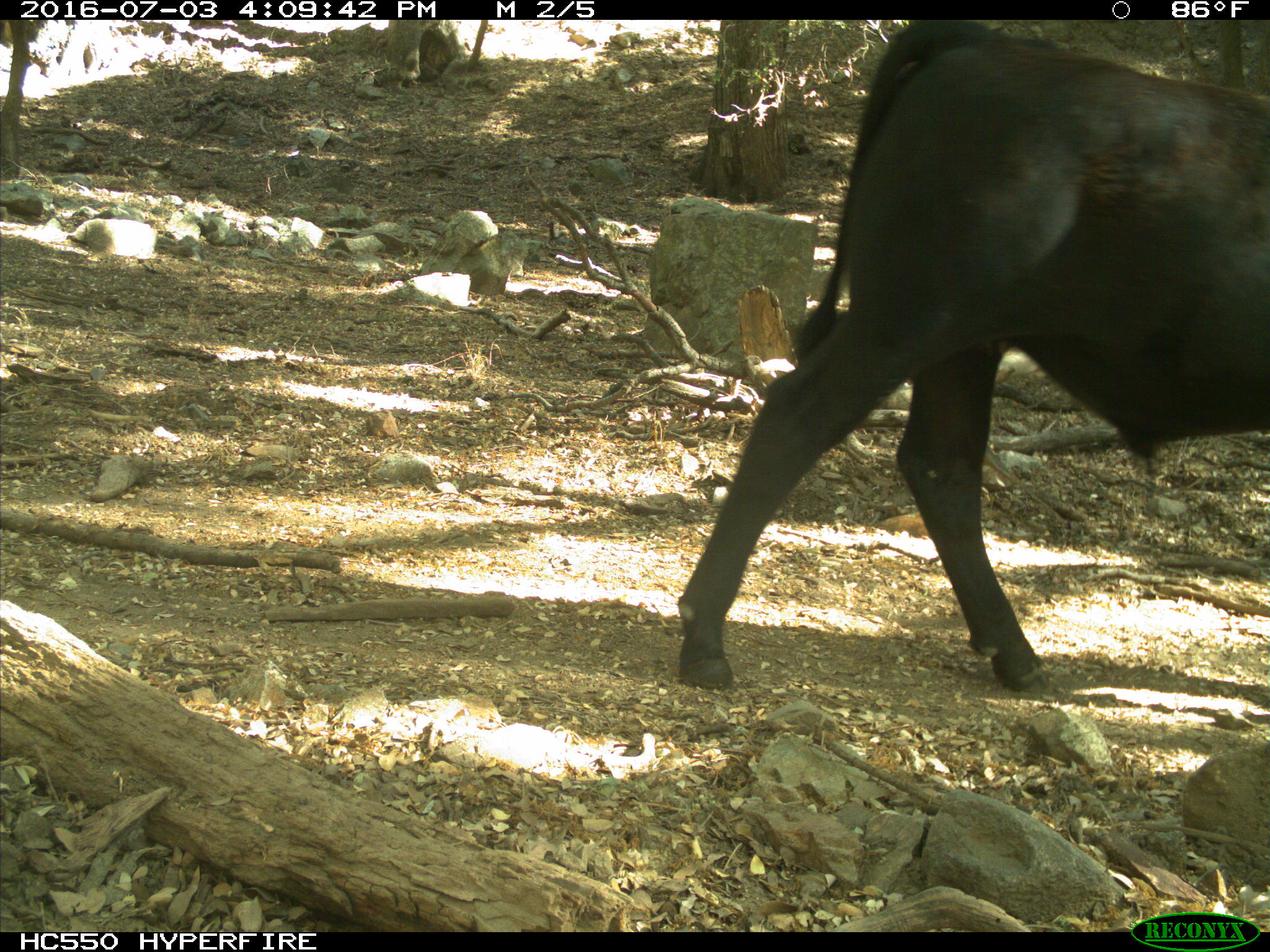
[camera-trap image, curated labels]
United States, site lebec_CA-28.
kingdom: Animalia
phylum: Chordata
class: Mammalia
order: Artiodactyla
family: Bovidae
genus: Bos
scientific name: Bos taurus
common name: domestic cow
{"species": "Bos taurus (domestic cow)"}